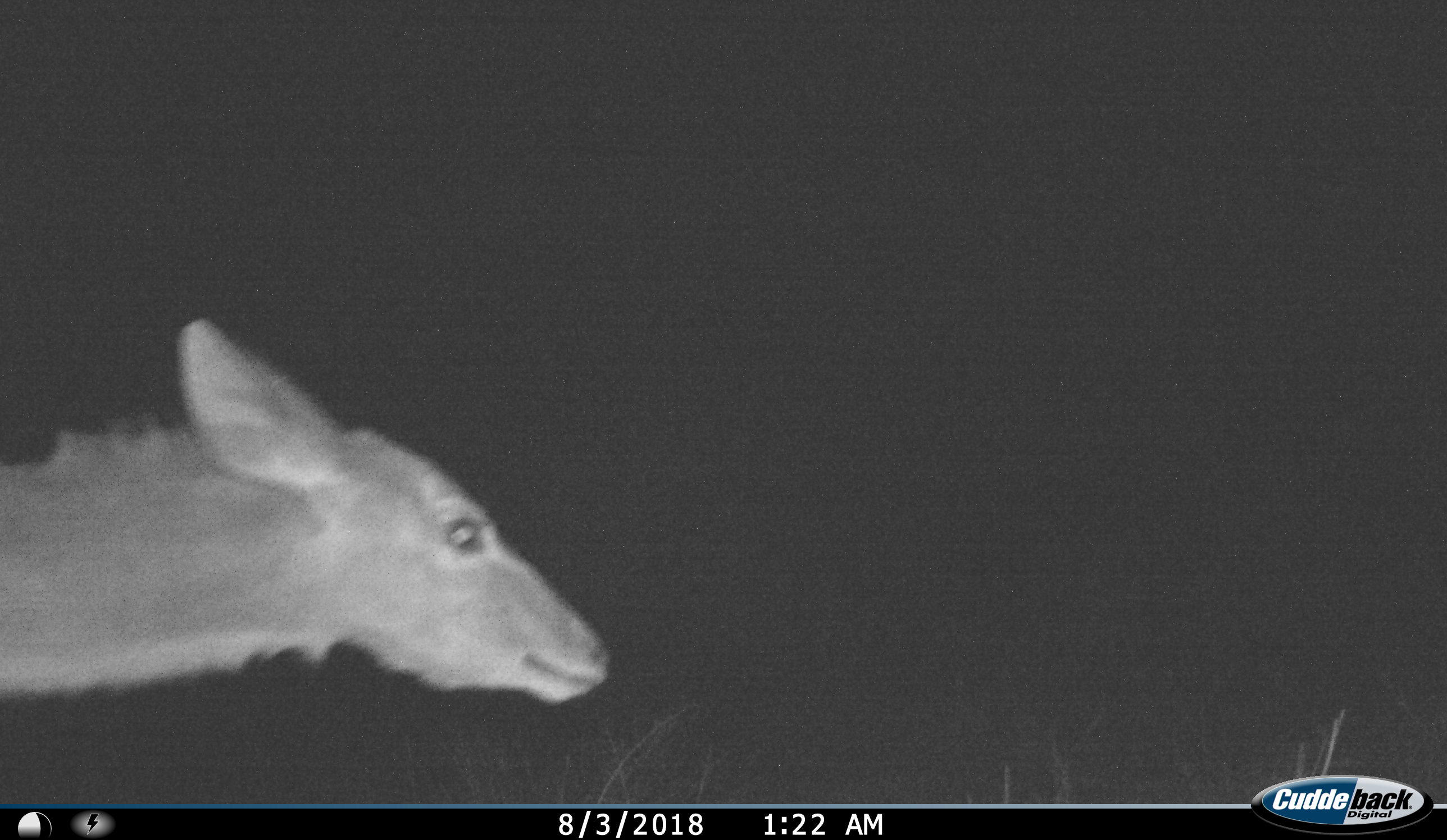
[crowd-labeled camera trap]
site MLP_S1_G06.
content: unidentified animal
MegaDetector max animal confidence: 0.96